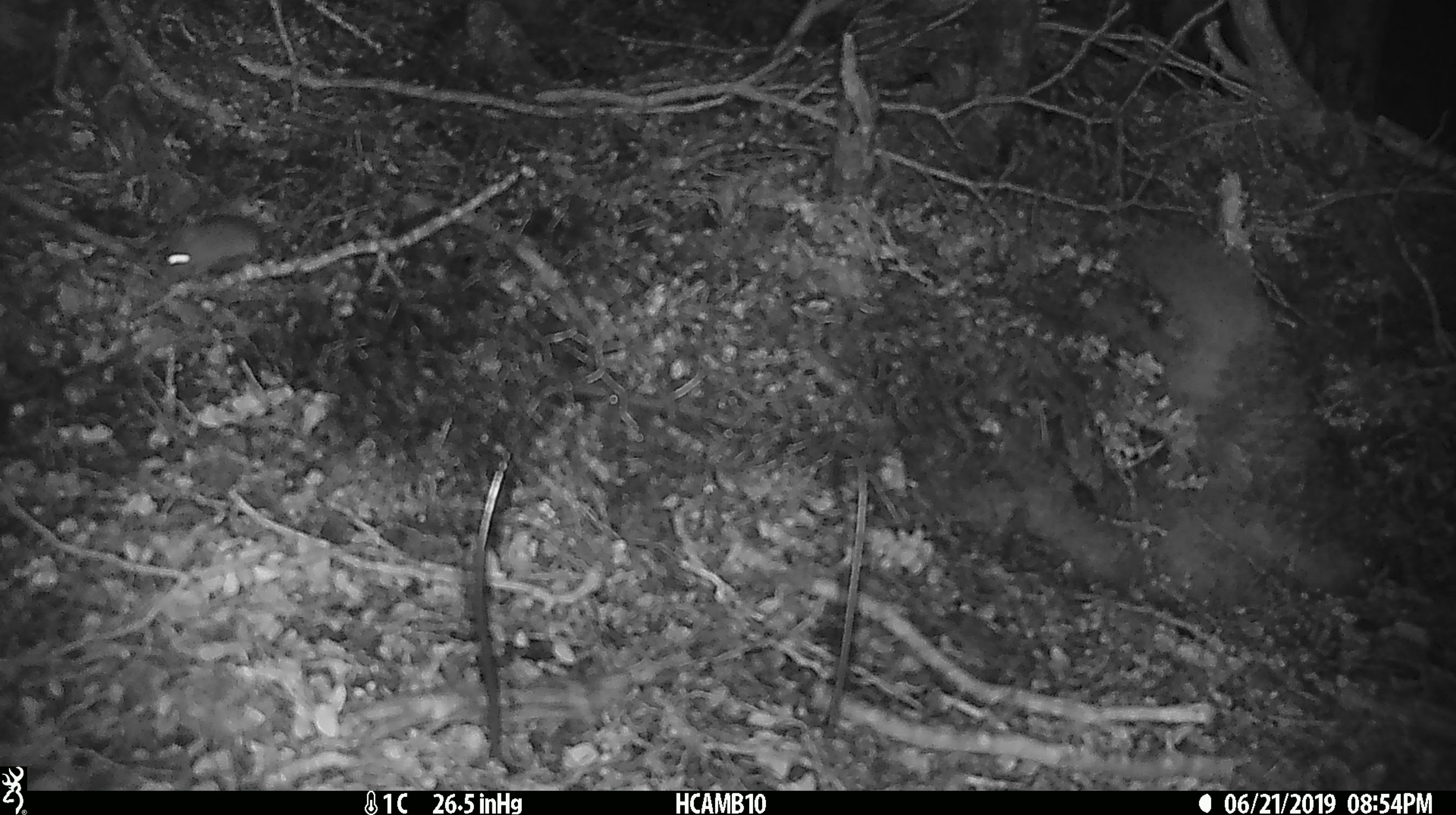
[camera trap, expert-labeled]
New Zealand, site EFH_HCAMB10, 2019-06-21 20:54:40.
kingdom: Animalia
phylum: Chordata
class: Mammalia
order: Rodentia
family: Muridae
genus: Mus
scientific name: Mus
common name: mouse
Mouse (Mus).